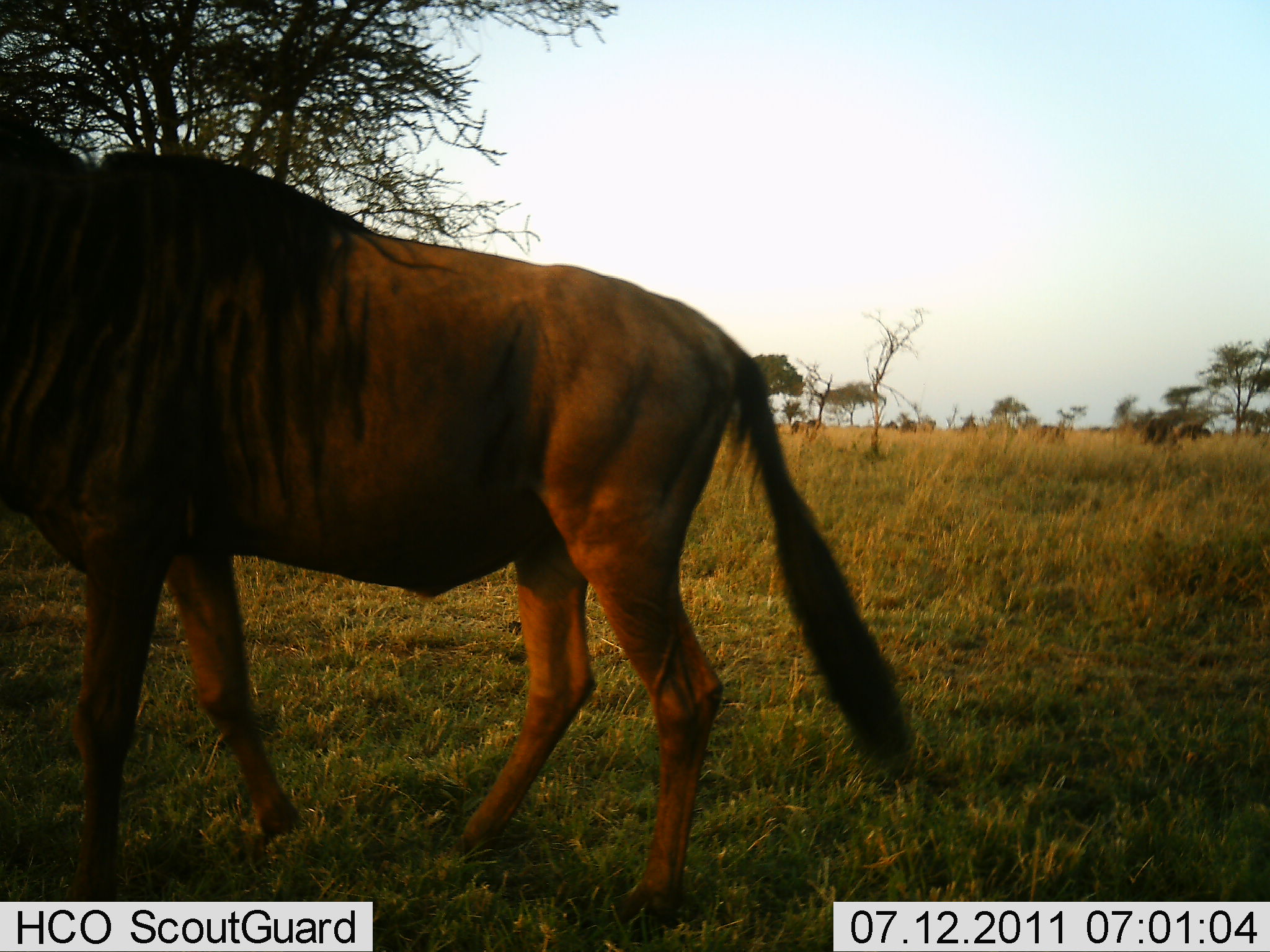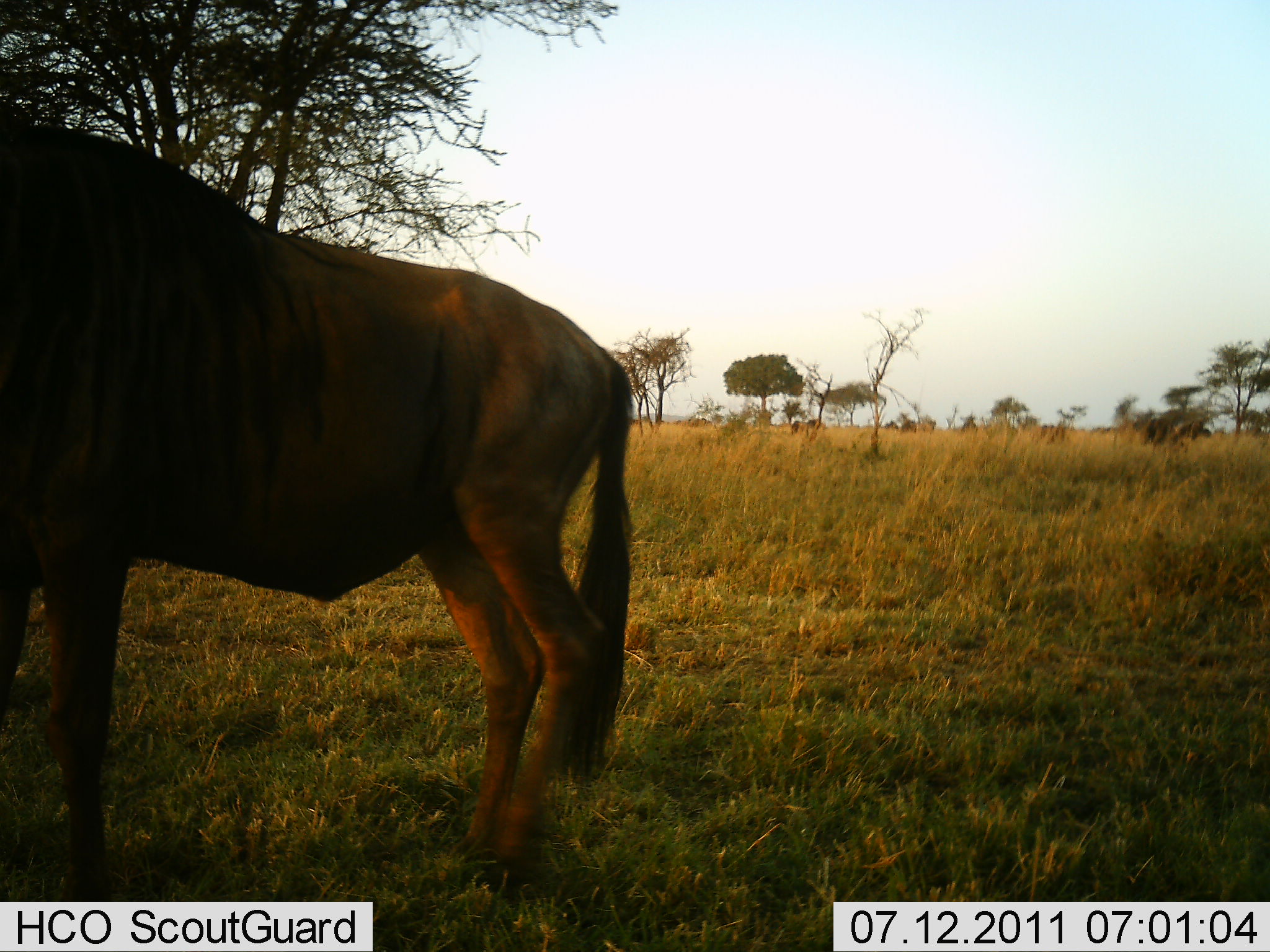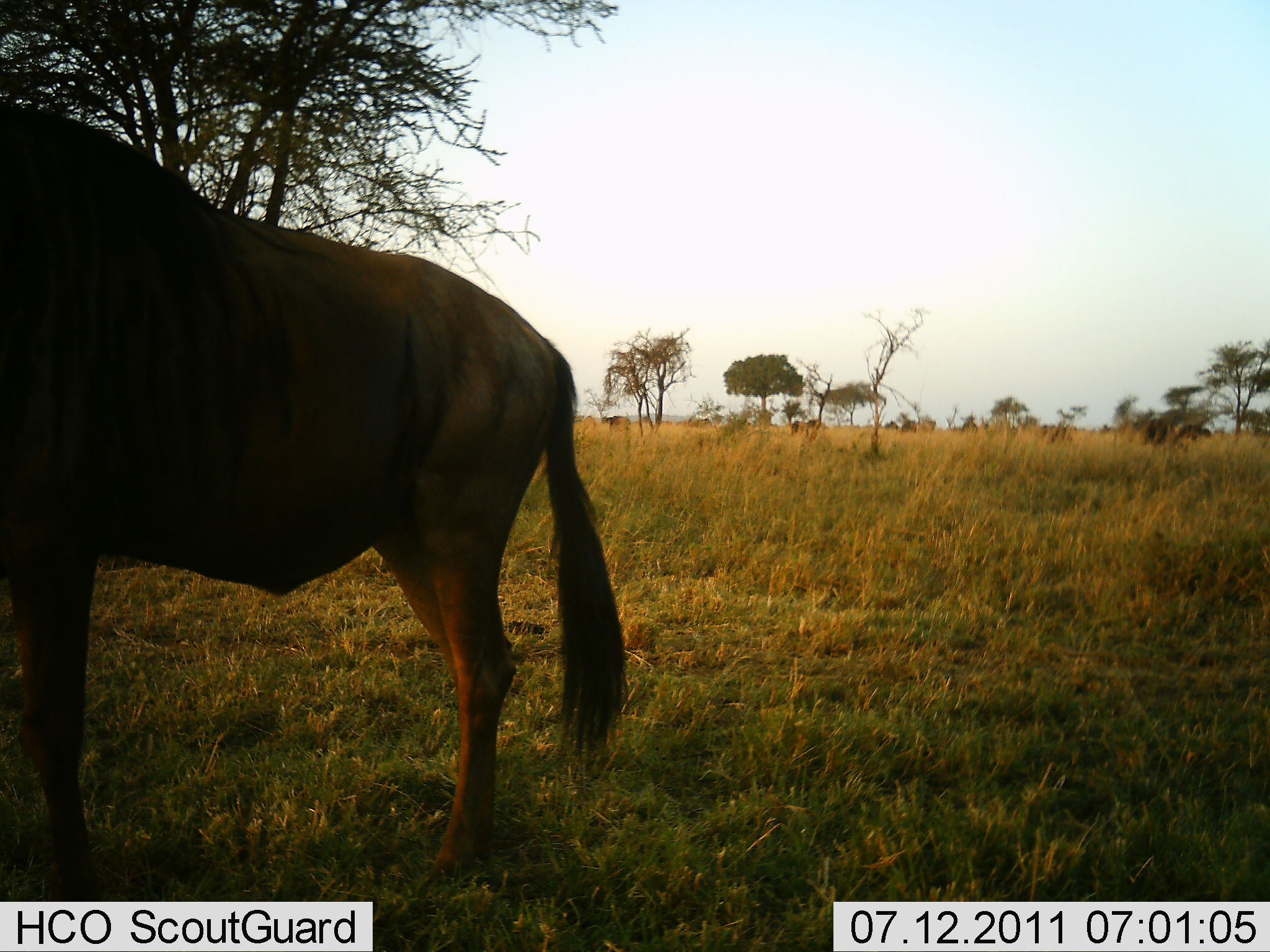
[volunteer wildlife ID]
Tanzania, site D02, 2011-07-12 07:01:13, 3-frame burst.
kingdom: Animalia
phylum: Chordata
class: Mammalia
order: Artiodactyla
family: Bovidae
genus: Connochaetes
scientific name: Connochaetes taurinus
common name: blue wildebeest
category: wildebeest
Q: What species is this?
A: Wildebeest (blue wildebeest) (Connochaetes taurinus).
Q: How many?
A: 1.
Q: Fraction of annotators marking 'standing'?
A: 27%.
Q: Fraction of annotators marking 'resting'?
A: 0%.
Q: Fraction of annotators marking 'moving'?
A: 91%.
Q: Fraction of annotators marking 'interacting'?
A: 0%.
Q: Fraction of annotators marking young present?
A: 0%.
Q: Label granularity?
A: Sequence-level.